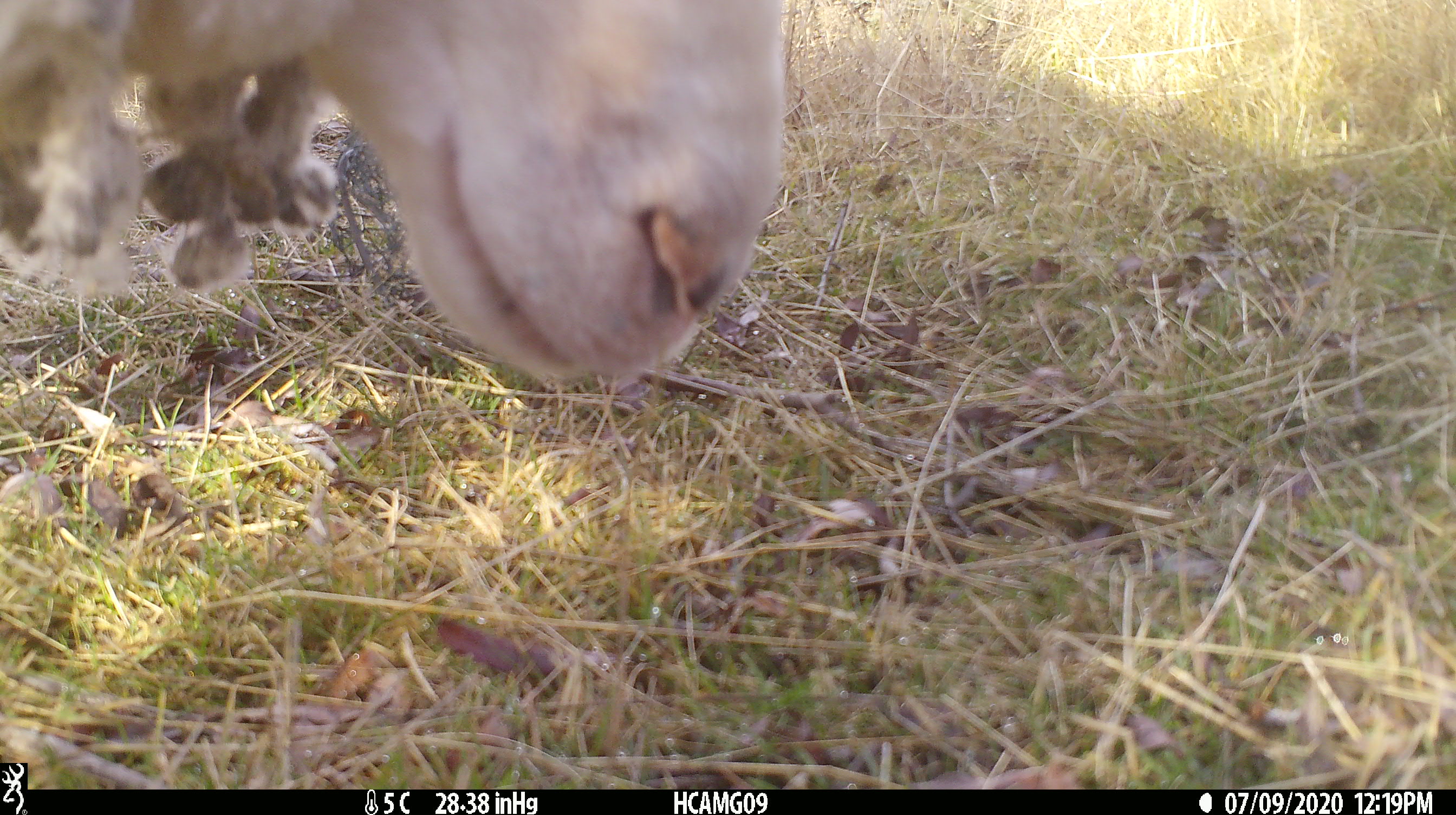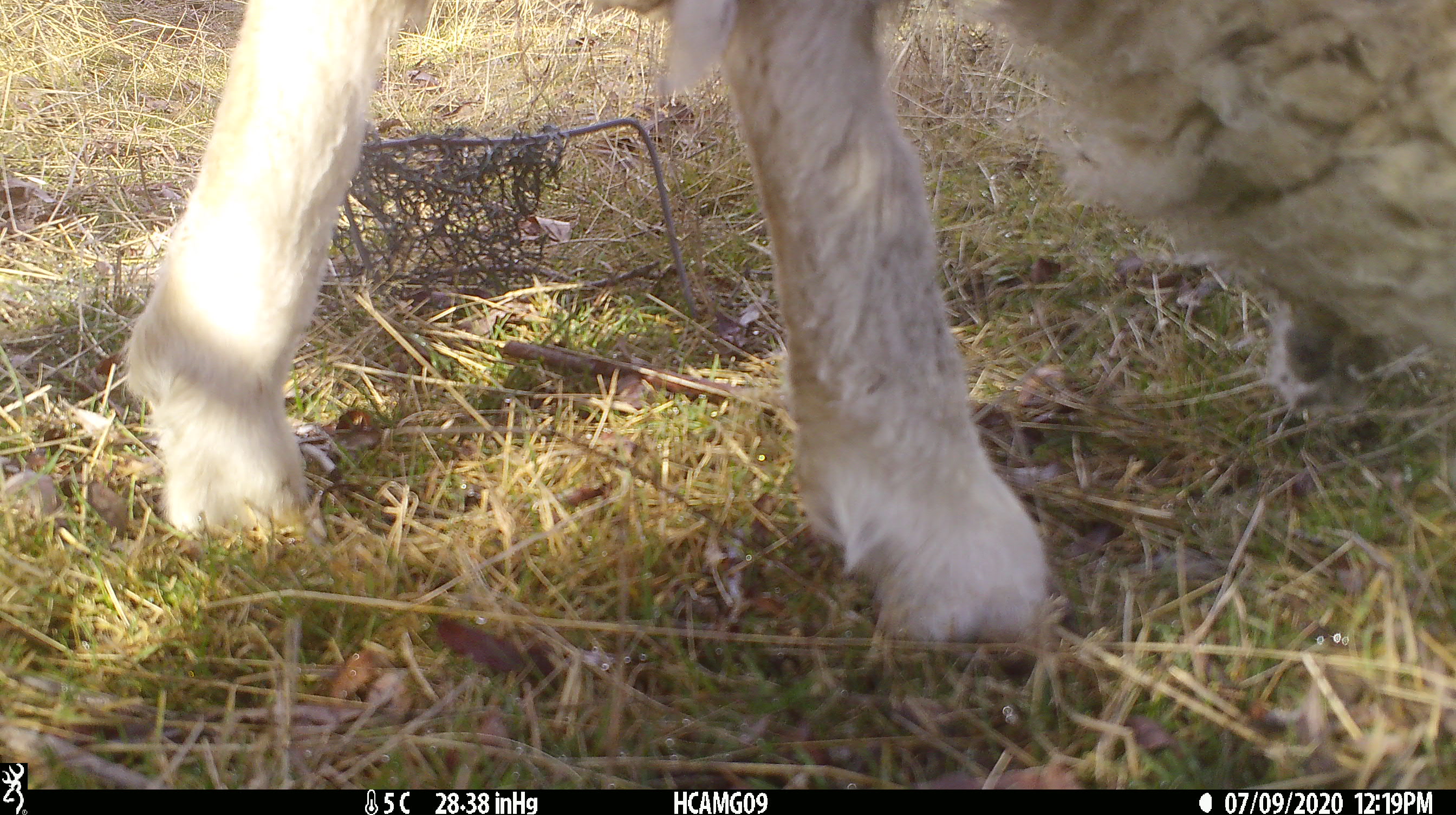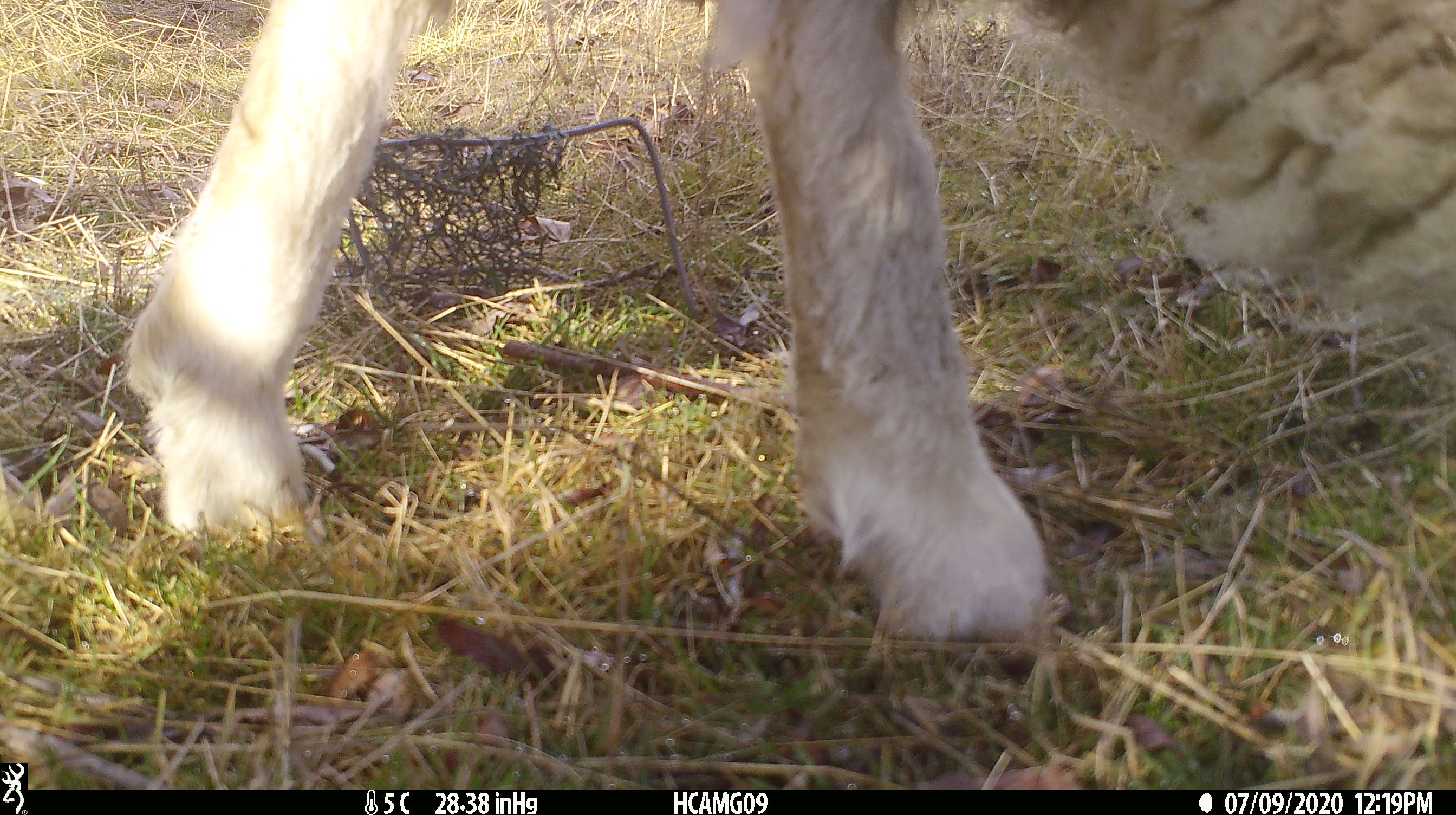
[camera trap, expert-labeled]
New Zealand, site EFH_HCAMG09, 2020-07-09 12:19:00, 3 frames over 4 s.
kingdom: Animalia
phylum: Chordata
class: Mammalia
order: Artiodactyla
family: Bovidae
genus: Ovis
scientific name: Ovis aries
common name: domestic sheep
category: sheep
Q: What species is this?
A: Sheep (domestic sheep) (Ovis aries).